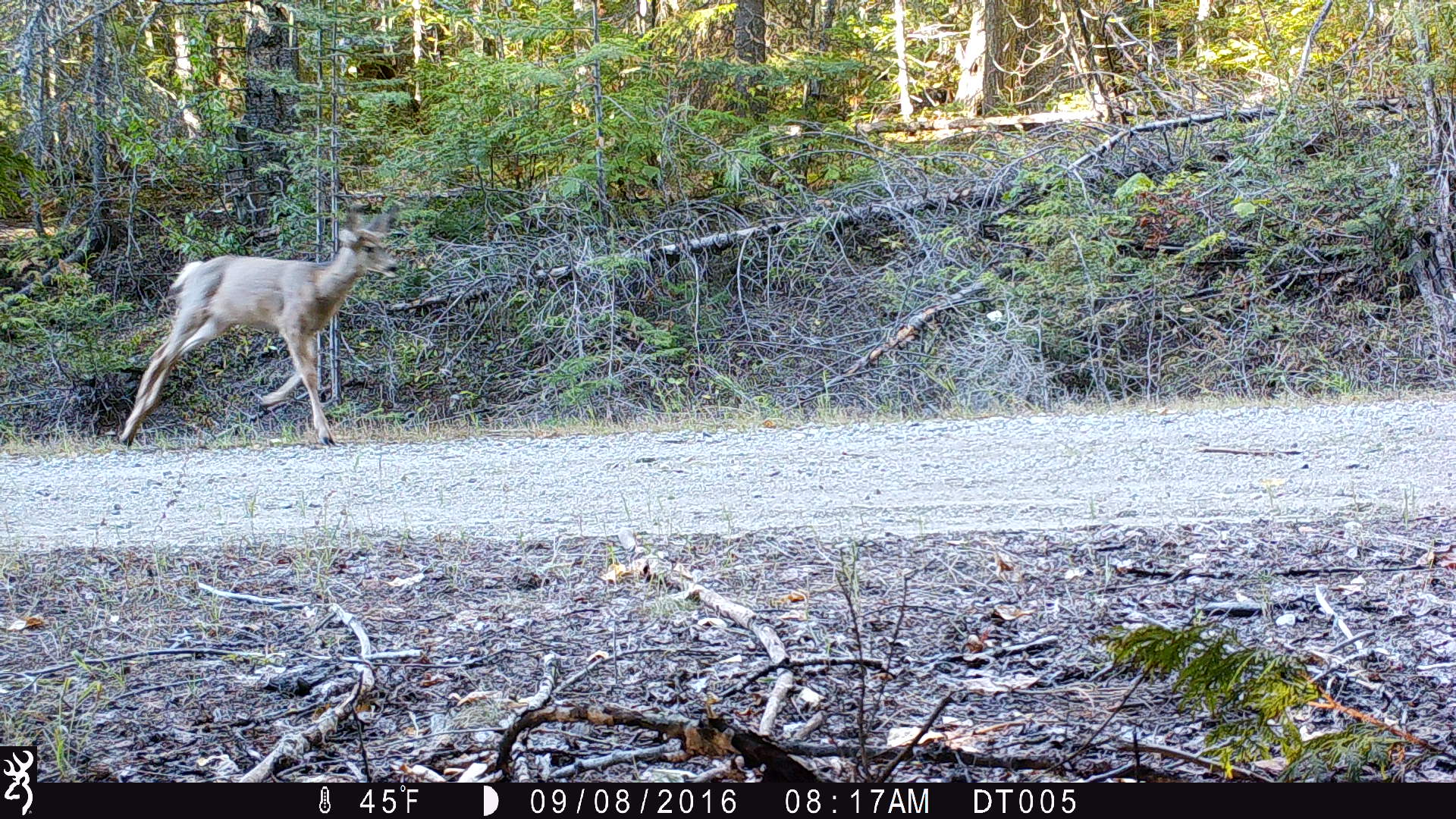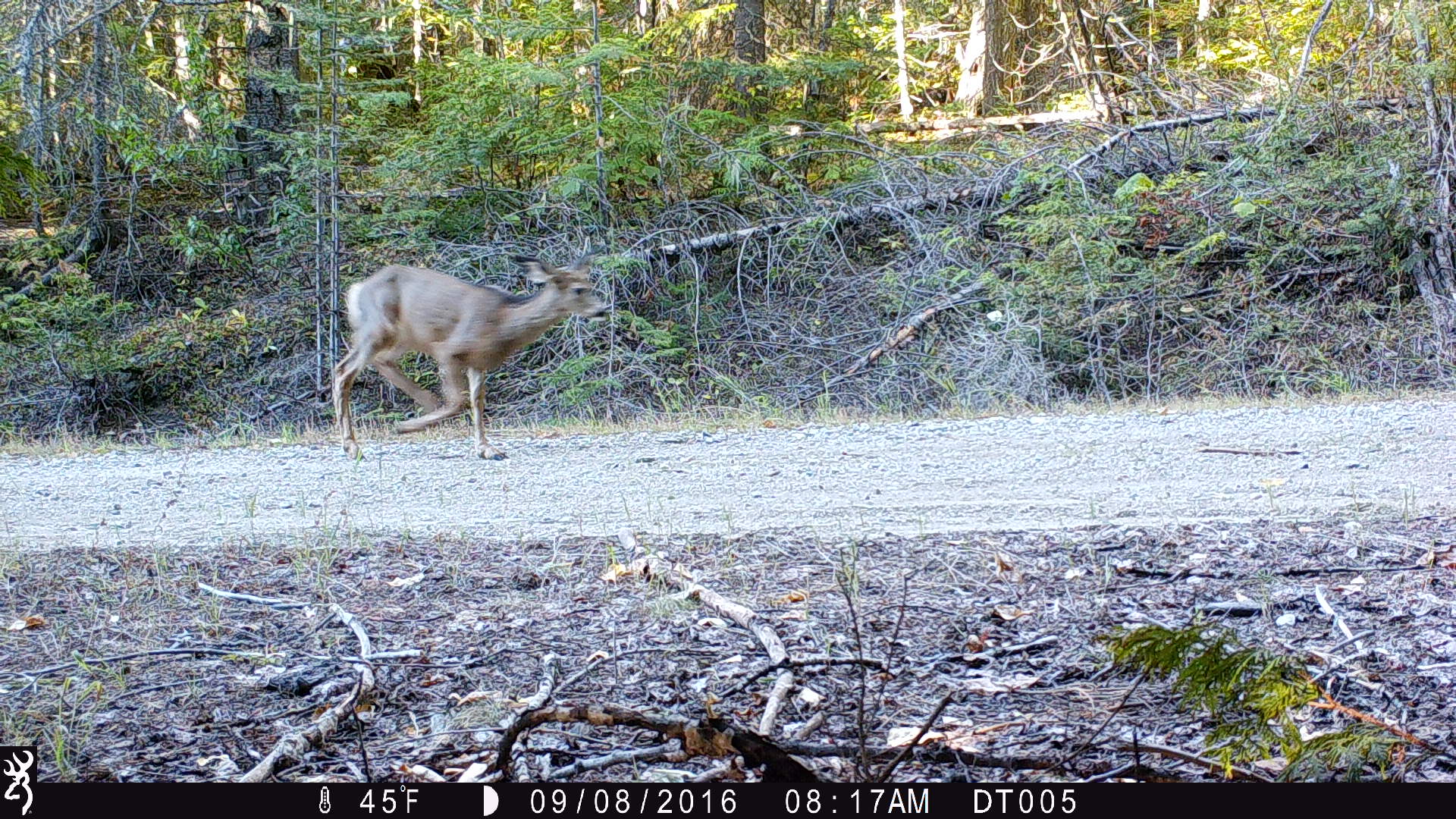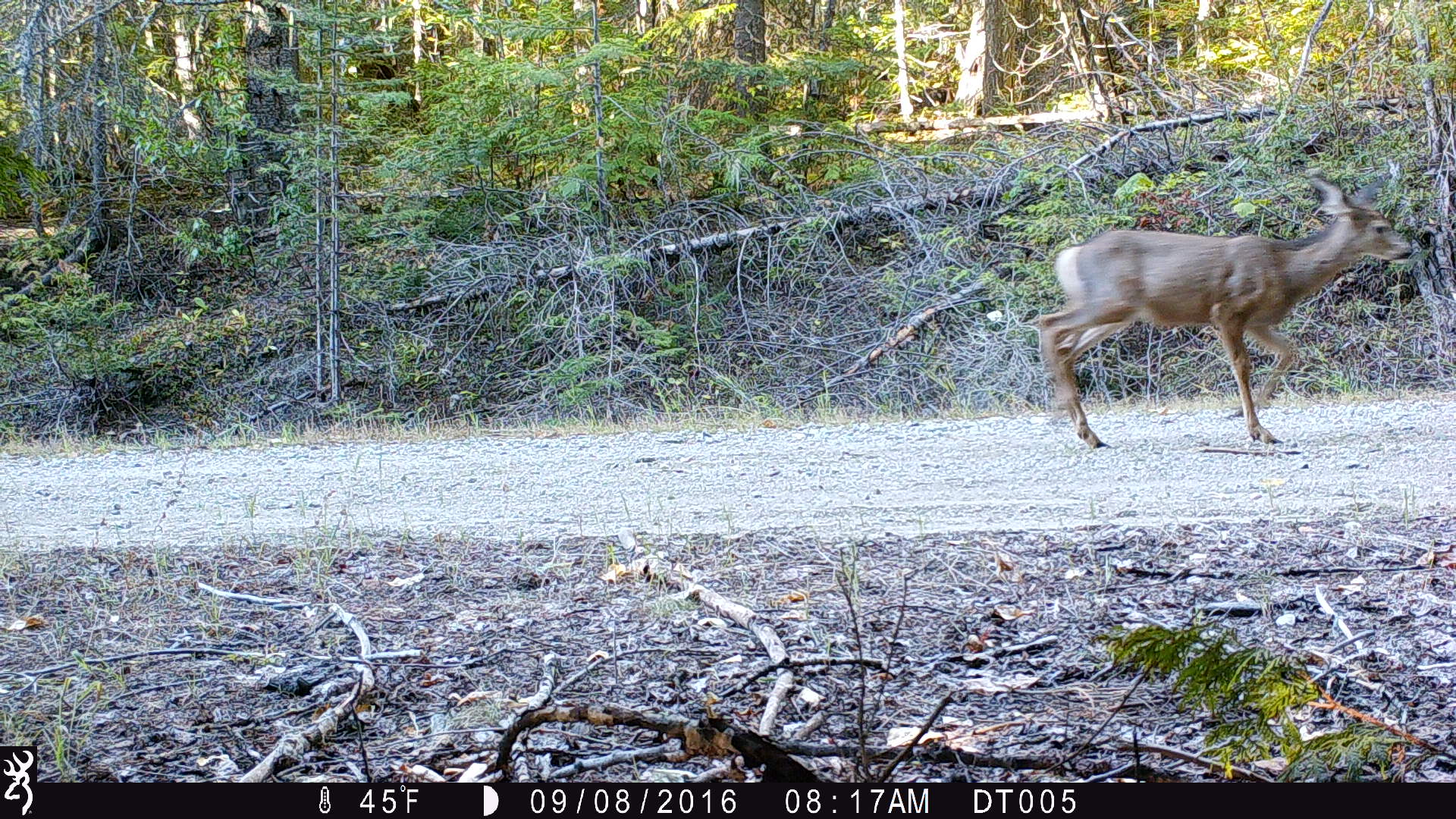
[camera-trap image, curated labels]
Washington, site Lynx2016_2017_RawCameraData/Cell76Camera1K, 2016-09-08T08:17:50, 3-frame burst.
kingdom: Animalia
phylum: Chordata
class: Mammalia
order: Artiodactyla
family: Cervidae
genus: Odocoileus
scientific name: Odocoileus hemionus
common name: mule deer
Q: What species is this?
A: Odocoileus hemionus (mule deer).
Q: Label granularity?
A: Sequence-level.